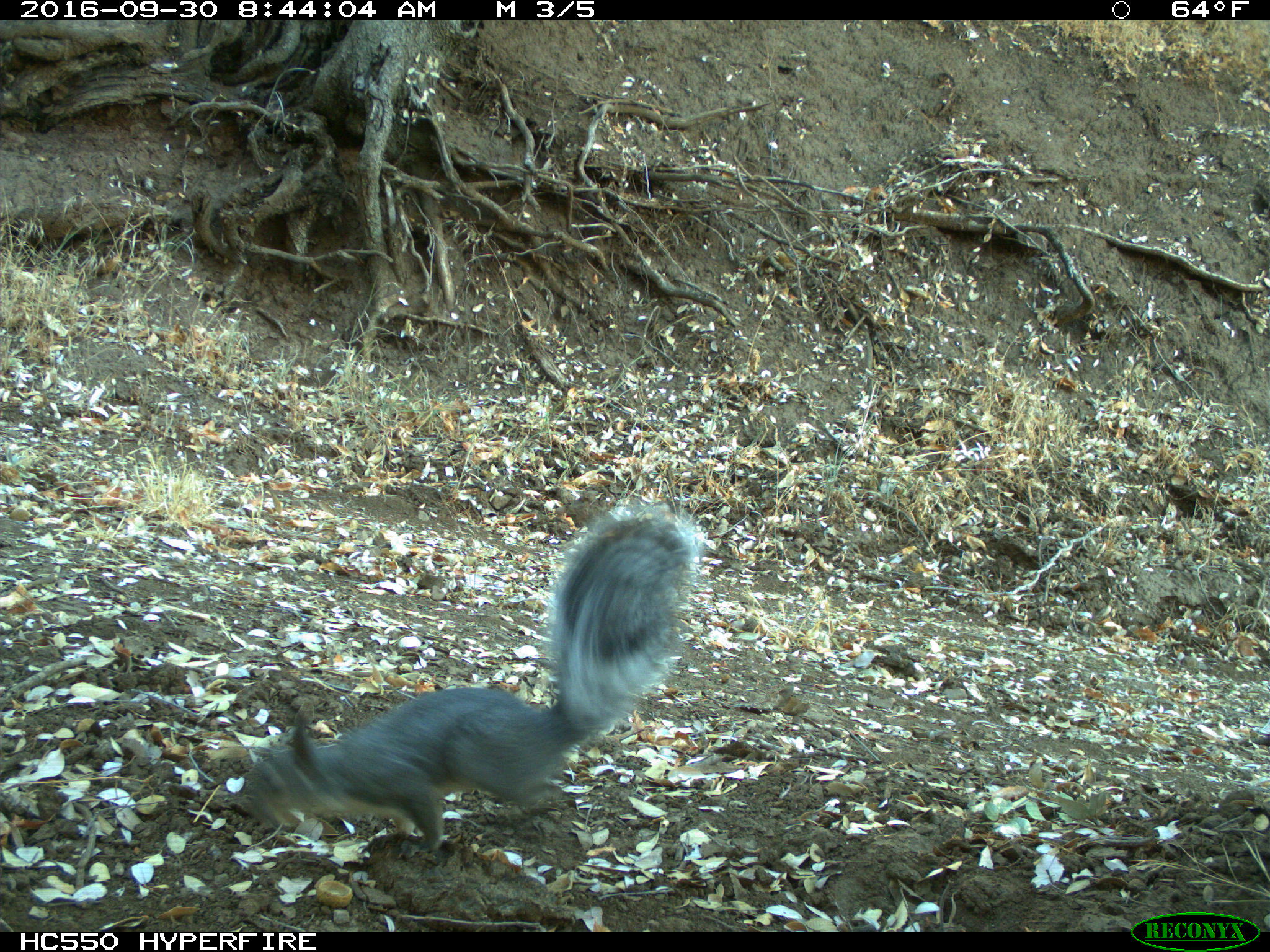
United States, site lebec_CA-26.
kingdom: Animalia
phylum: Chordata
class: Mammalia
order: Rodentia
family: Sciuridae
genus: Sciurus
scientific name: Sciurus carolinensis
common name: eastern gray squirrel